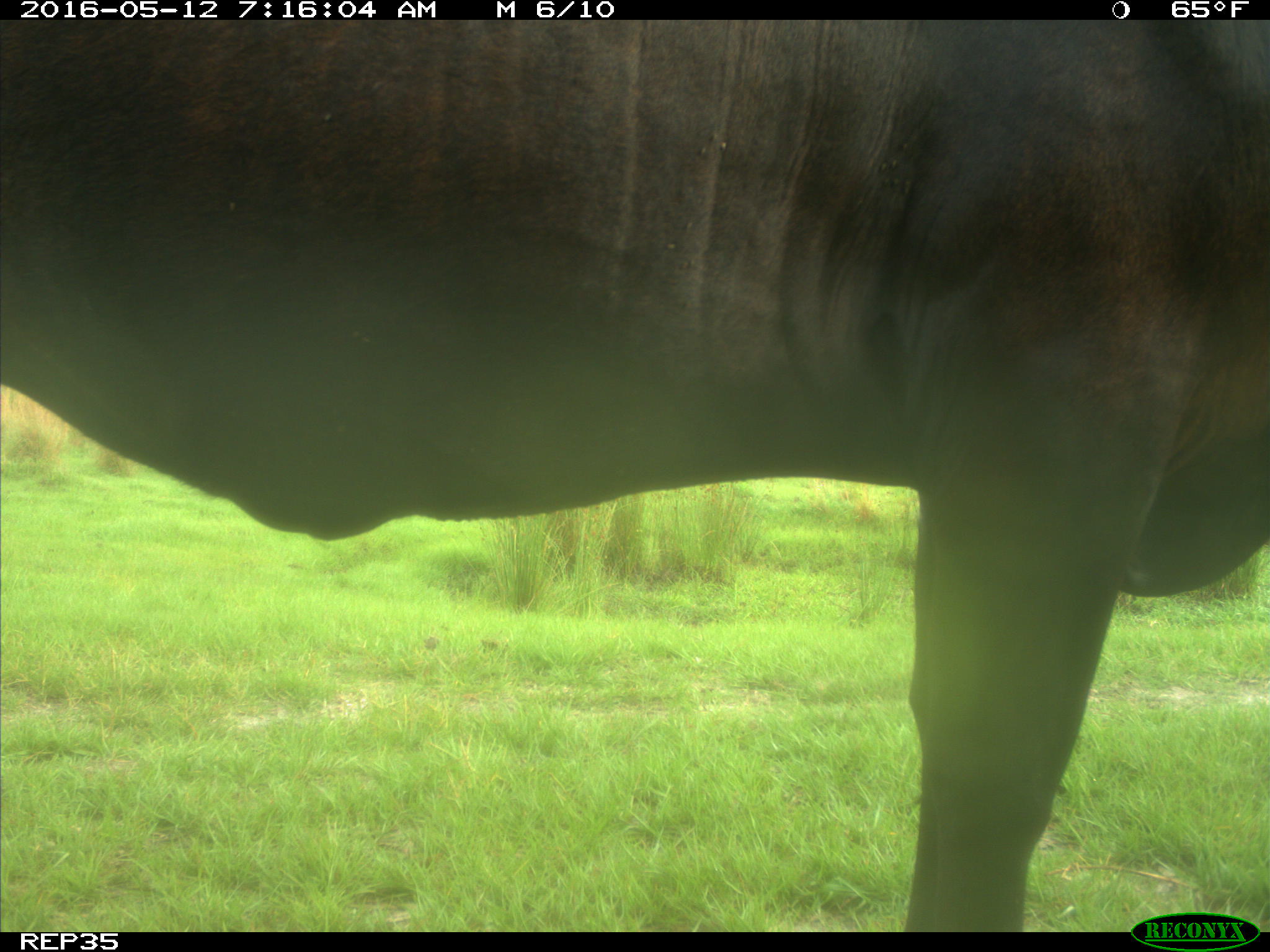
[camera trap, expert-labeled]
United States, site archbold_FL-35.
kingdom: Animalia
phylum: Chordata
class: Mammalia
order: Artiodactyla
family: Bovidae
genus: Bos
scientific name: Bos taurus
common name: domestic cow